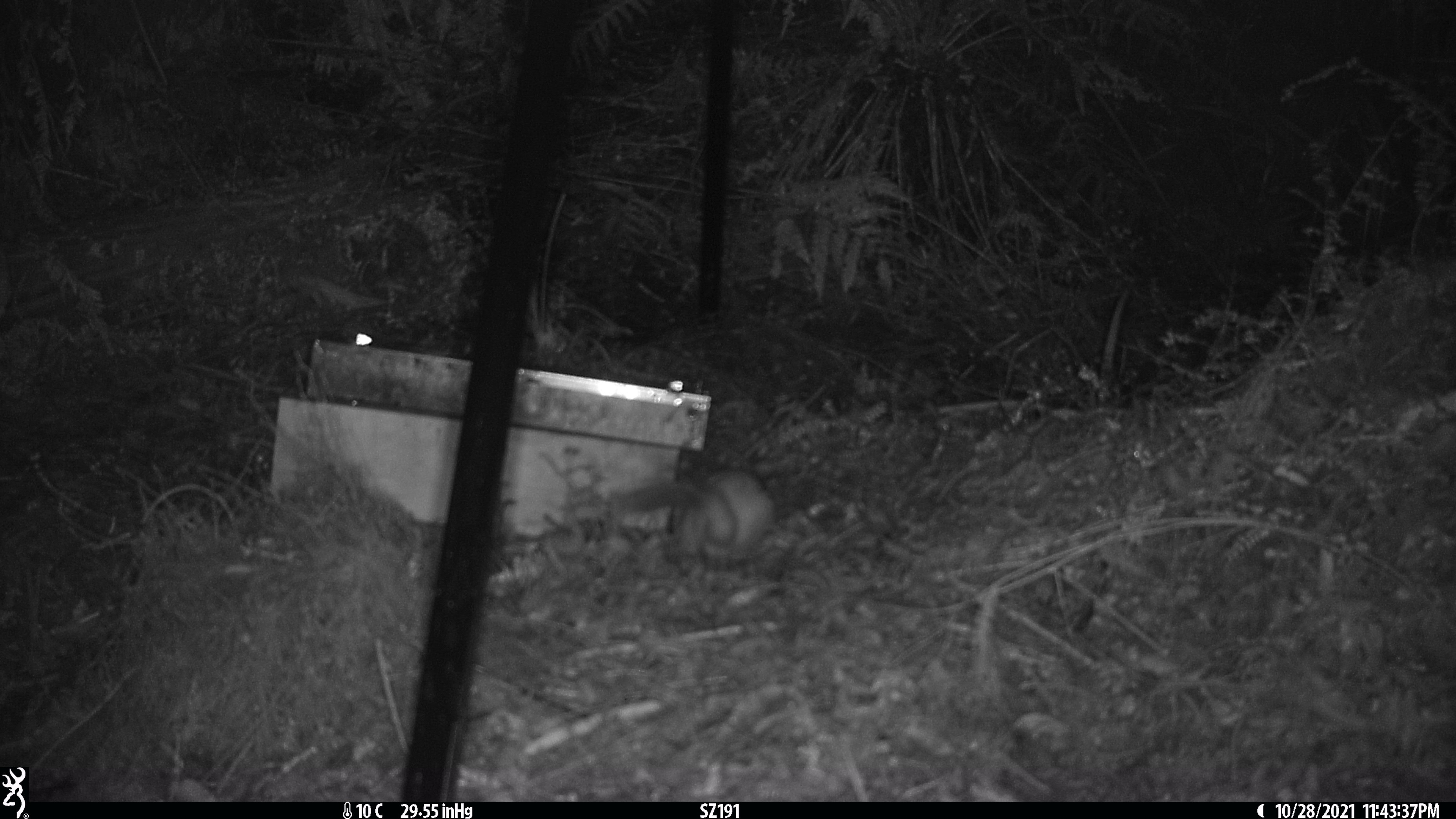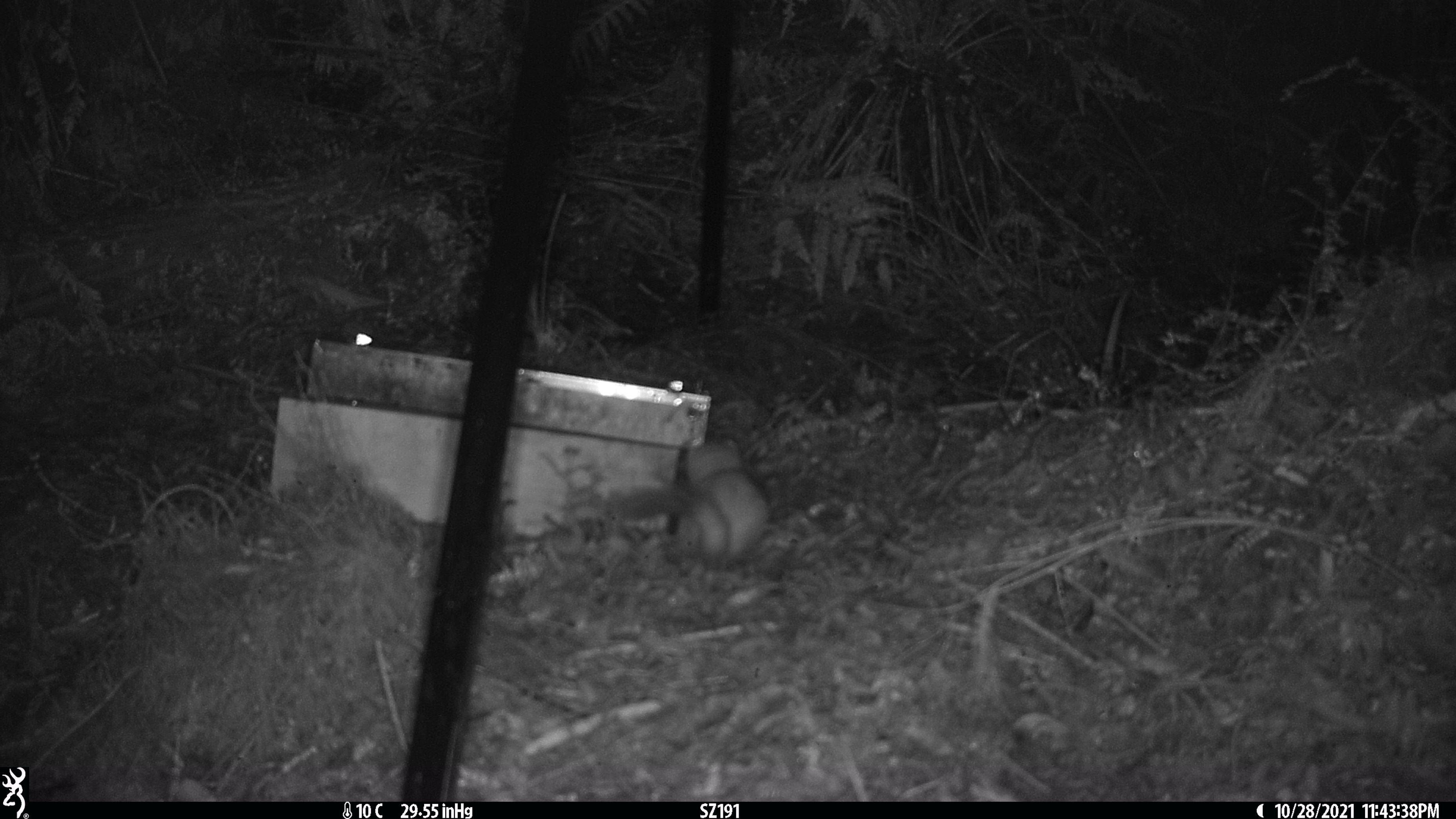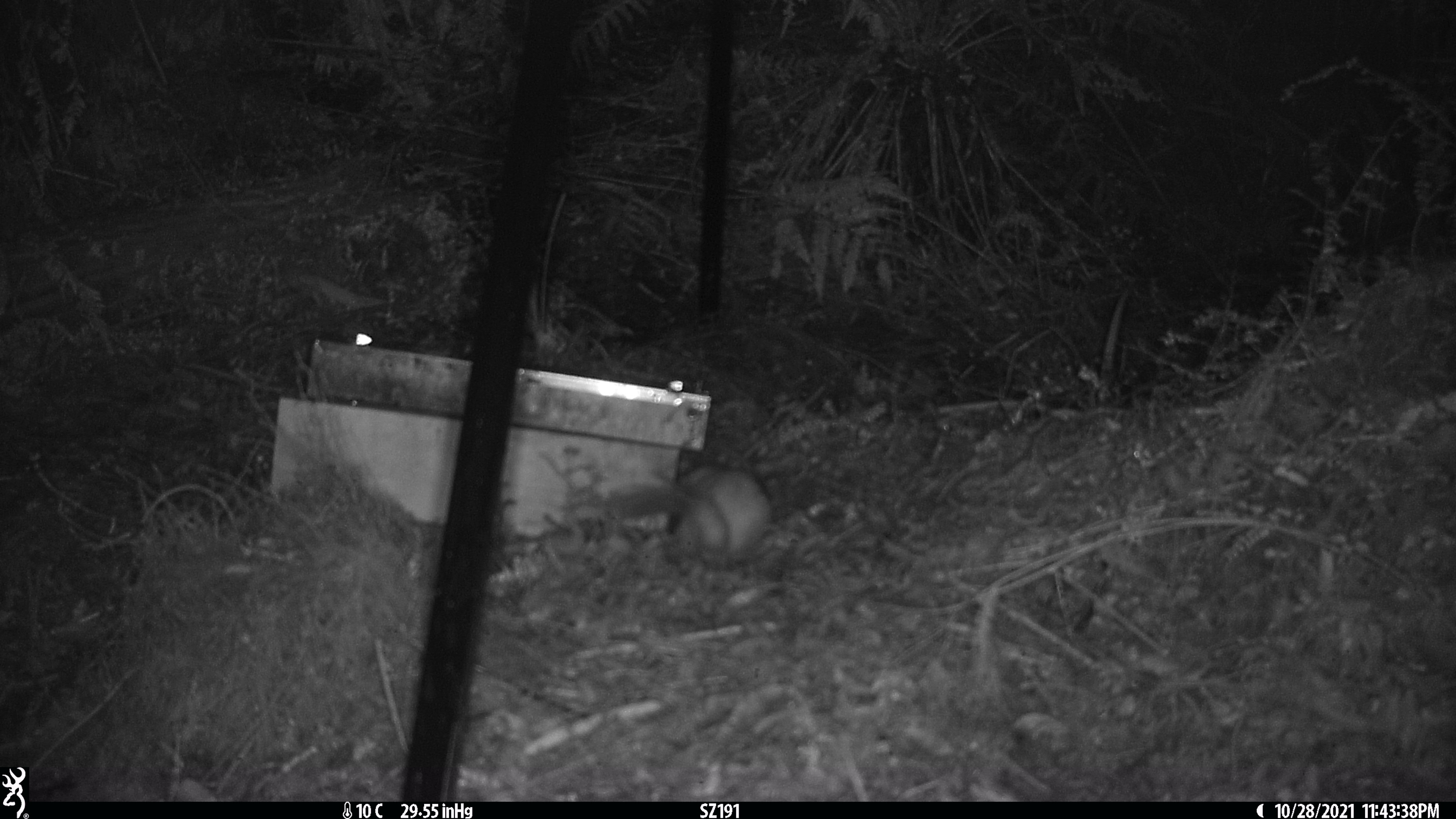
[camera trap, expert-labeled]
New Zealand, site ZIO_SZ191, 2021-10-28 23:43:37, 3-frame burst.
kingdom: Animalia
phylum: Chordata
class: Mammalia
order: Carnivora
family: Mustelidae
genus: Mustela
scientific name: Mustela erminea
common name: stoat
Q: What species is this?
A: Stoat (Mustela erminea).